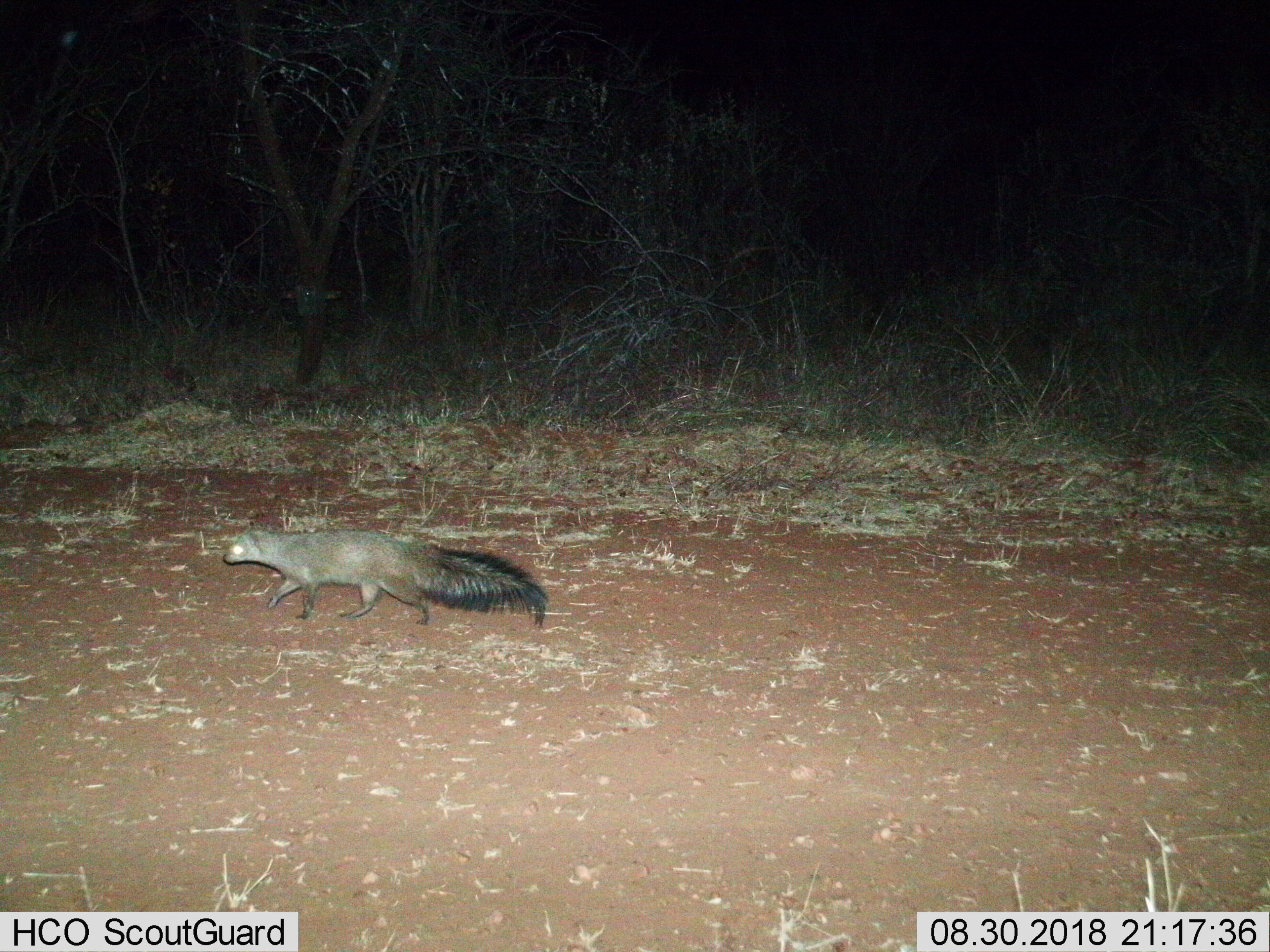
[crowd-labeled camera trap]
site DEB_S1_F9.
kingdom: Animalia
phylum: Chordata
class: Mammalia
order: Carnivora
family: Herpestidae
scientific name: Herpestidae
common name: mongoose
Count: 1.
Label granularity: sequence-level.